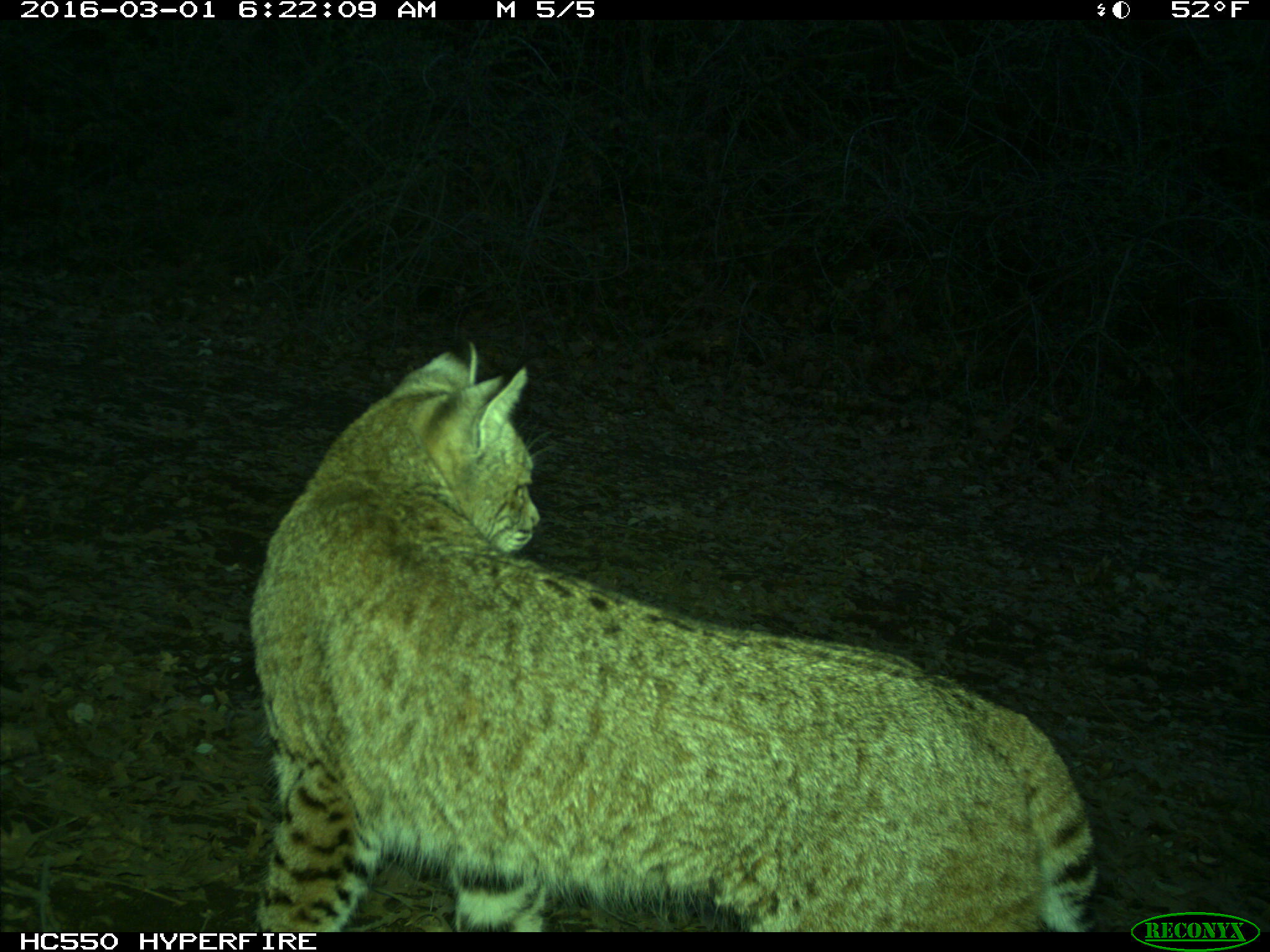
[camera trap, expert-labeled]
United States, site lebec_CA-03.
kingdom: Animalia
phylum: Chordata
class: Mammalia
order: Carnivora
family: Felidae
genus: Lynx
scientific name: Lynx rufus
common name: bobcat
Lynx rufus (bobcat).